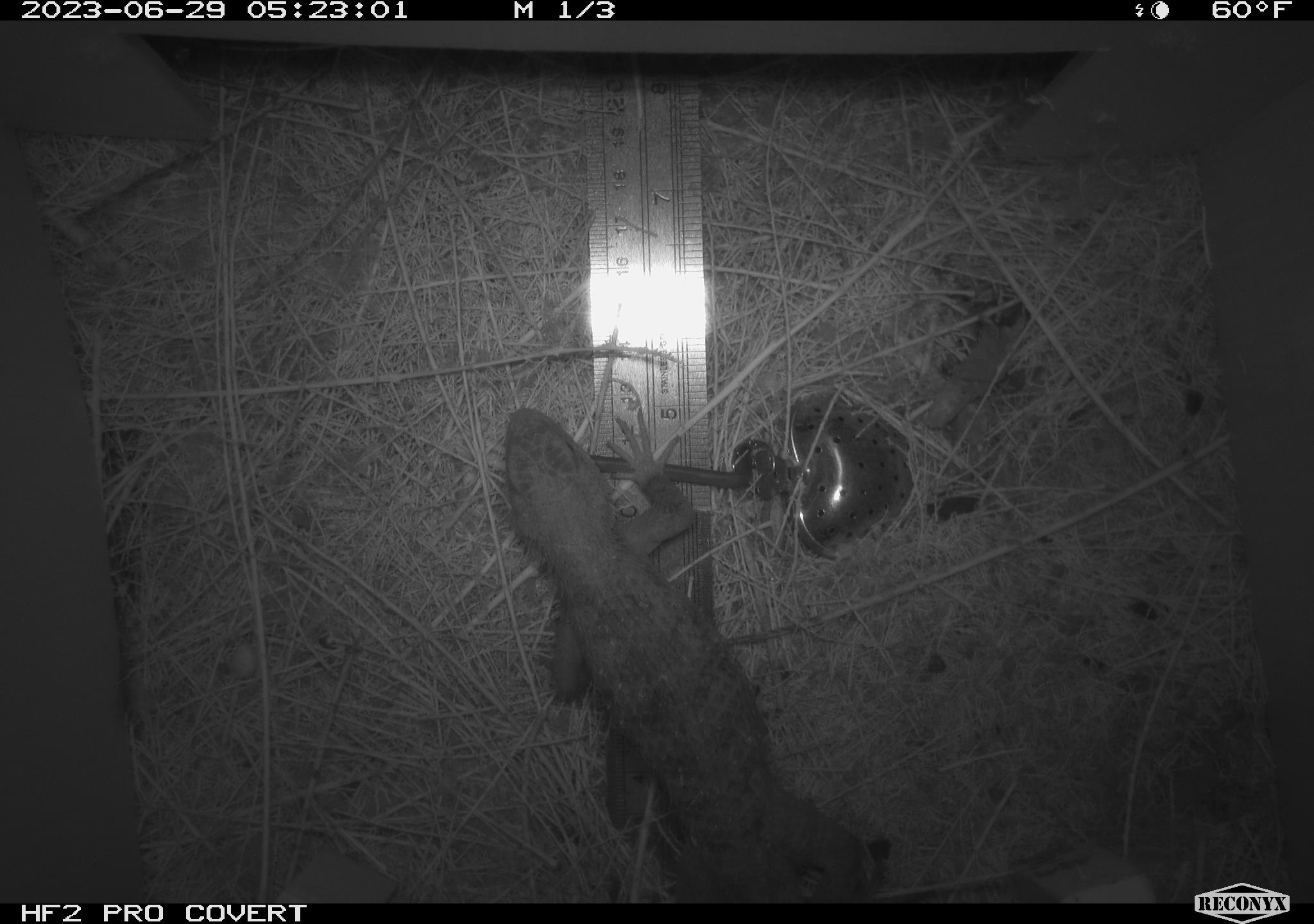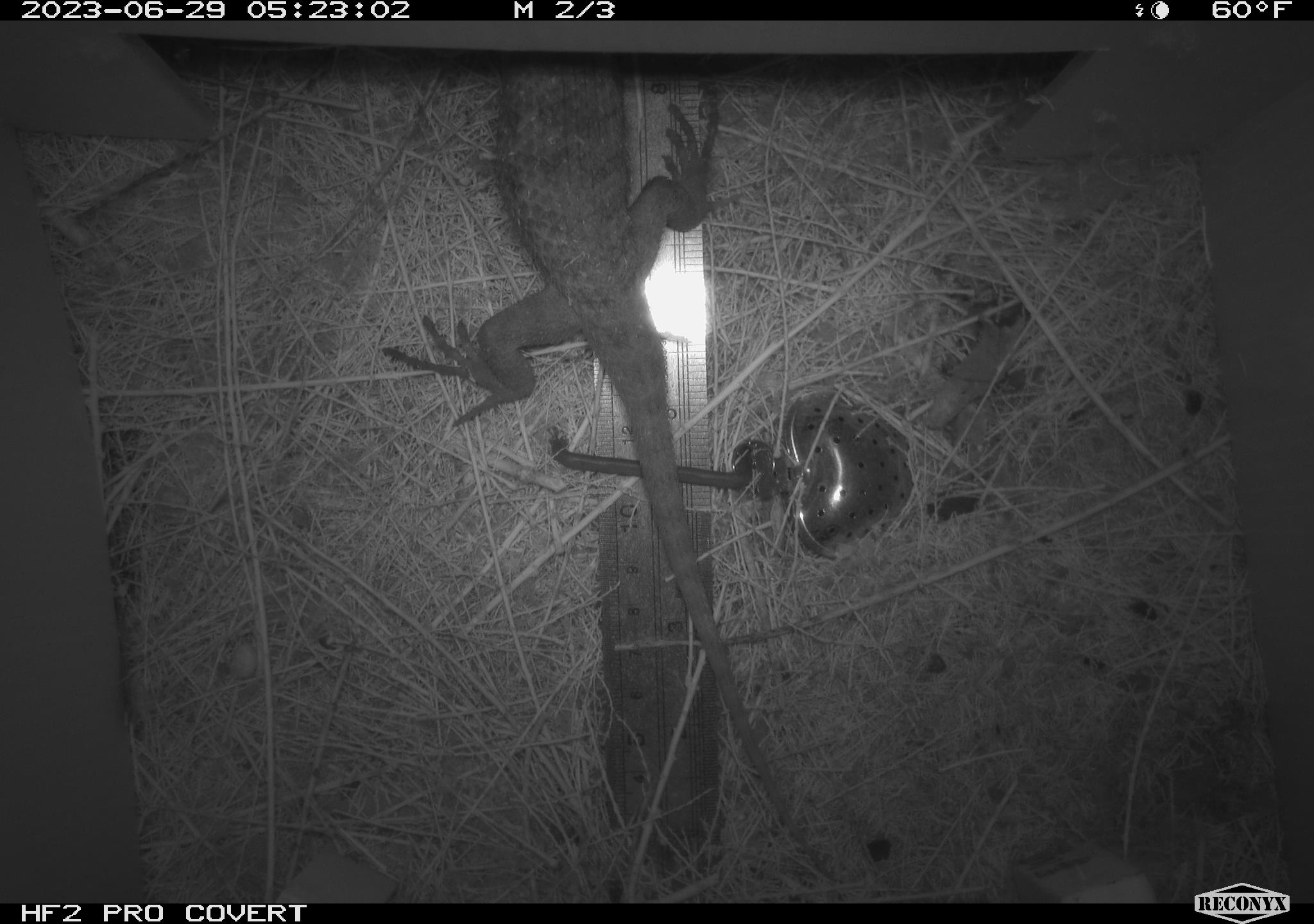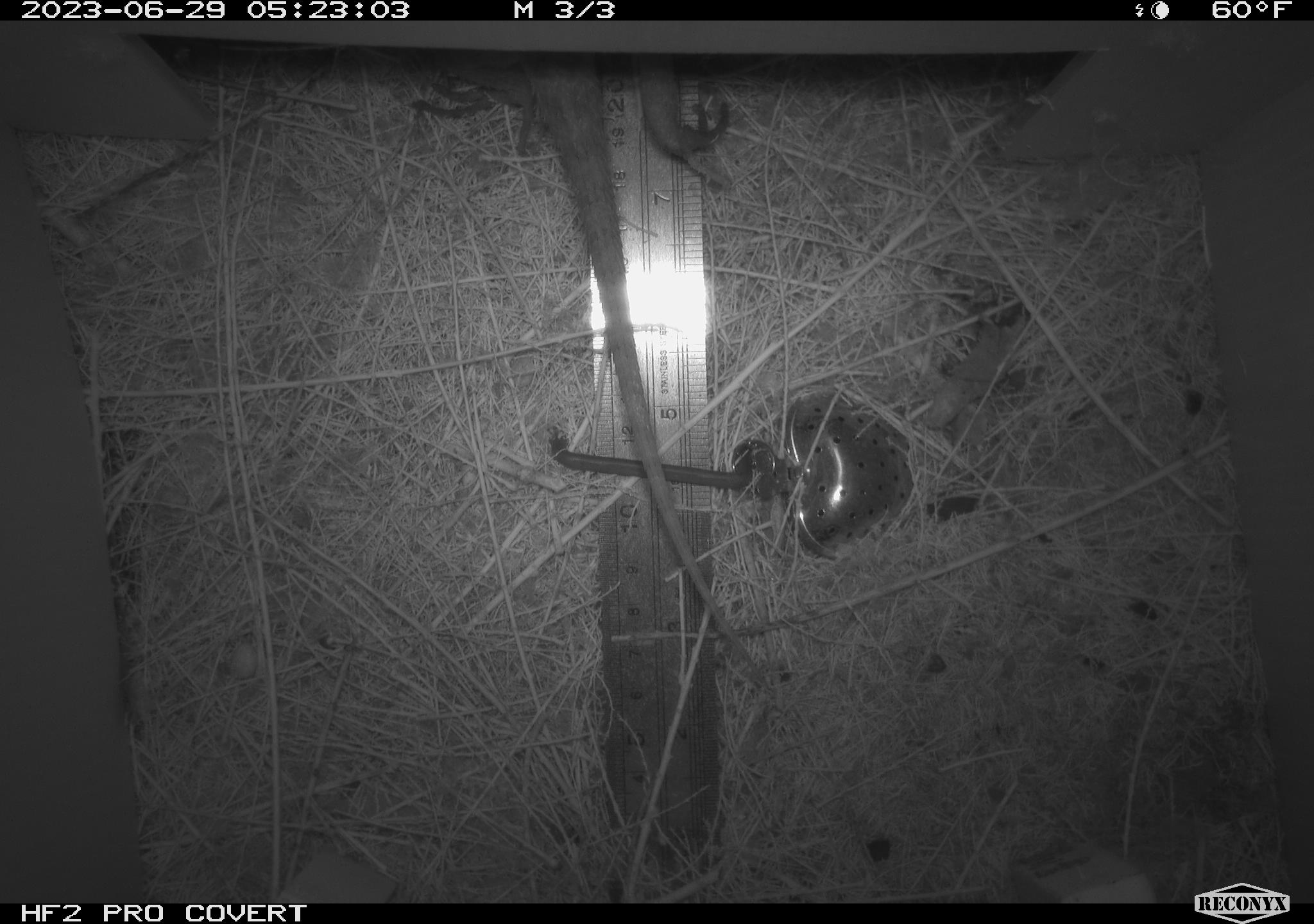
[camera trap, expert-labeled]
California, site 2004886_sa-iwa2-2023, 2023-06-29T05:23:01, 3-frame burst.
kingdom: Animalia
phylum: Chordata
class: Reptilia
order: Squamata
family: Phrynosomatidae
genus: Sceloporus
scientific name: Sceloporus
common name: spiny lizards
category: sceloporus species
Sceloporus species (spiny lizards) (Sceloporus).